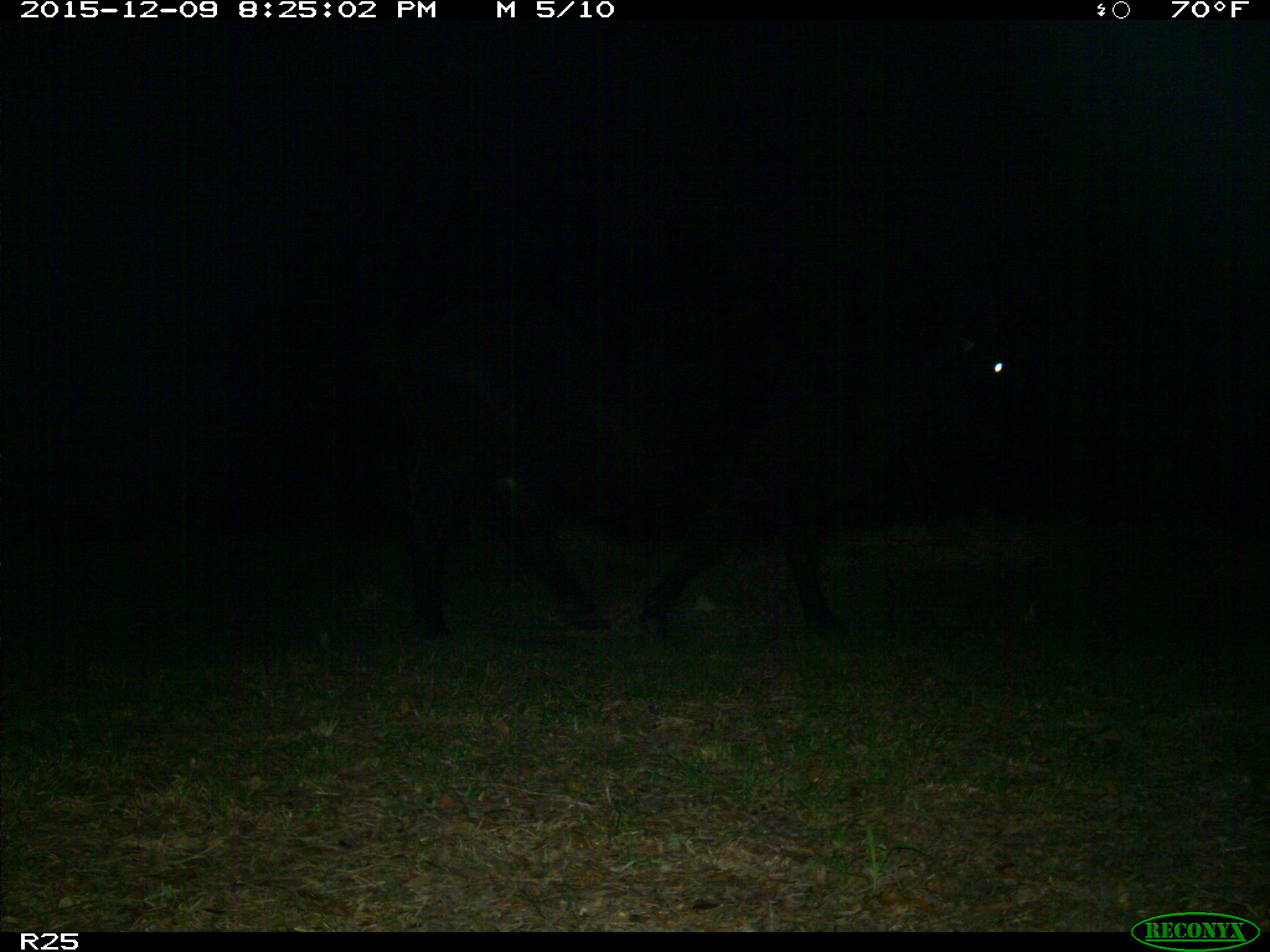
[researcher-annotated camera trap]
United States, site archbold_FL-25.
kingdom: Animalia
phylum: Chordata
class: Mammalia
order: Artiodactyla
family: Bovidae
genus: Bos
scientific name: Bos taurus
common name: domestic cow